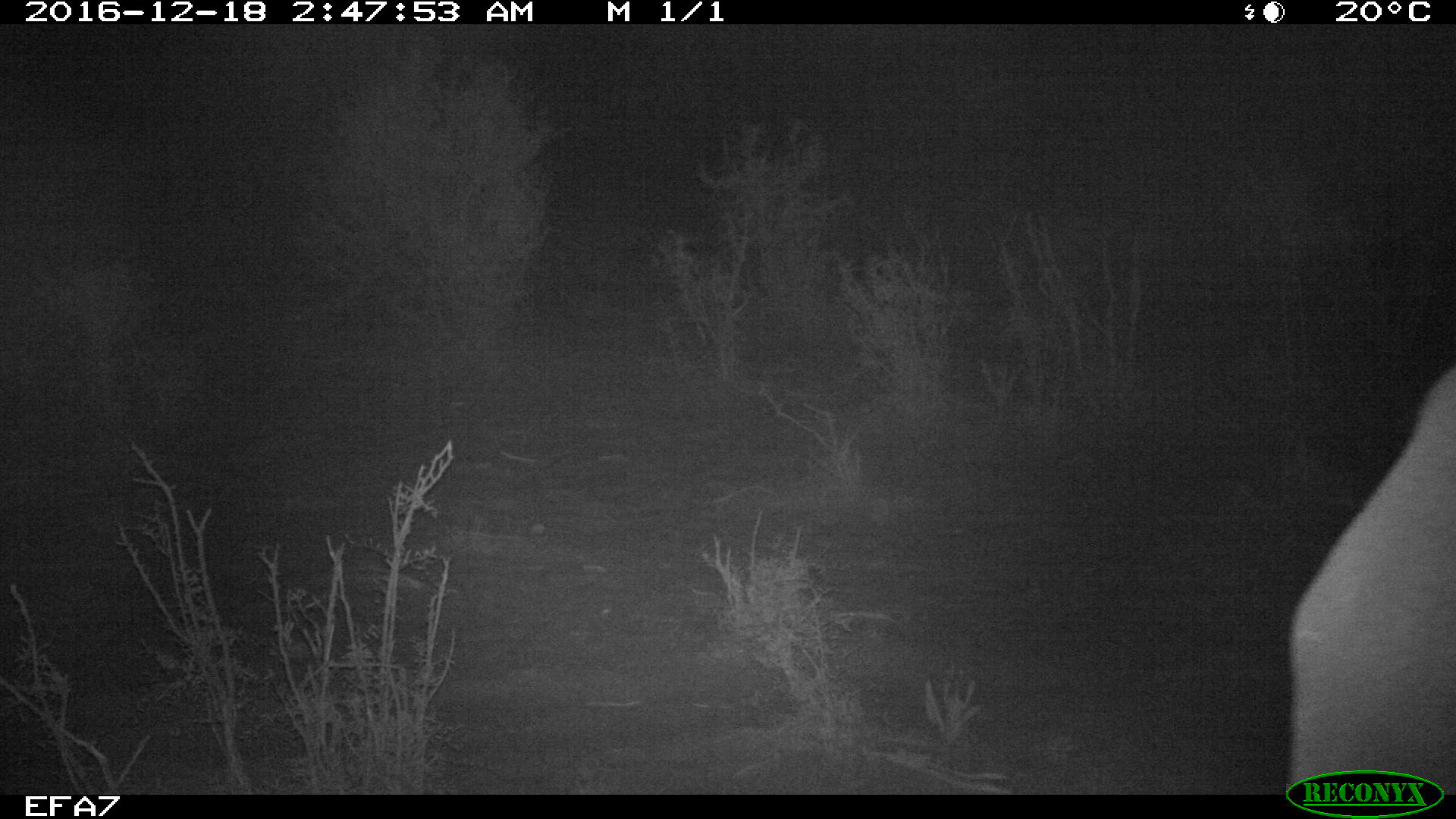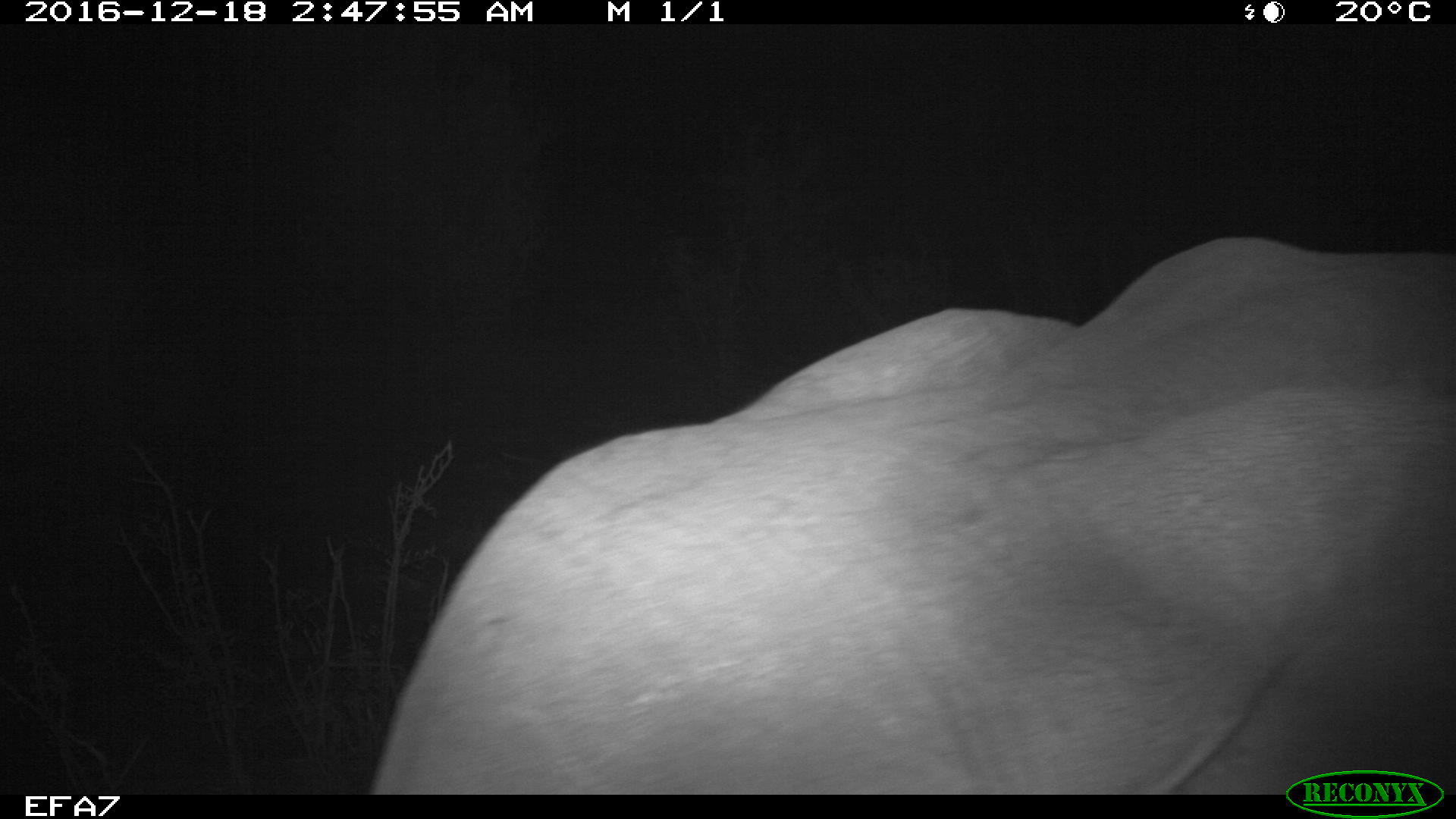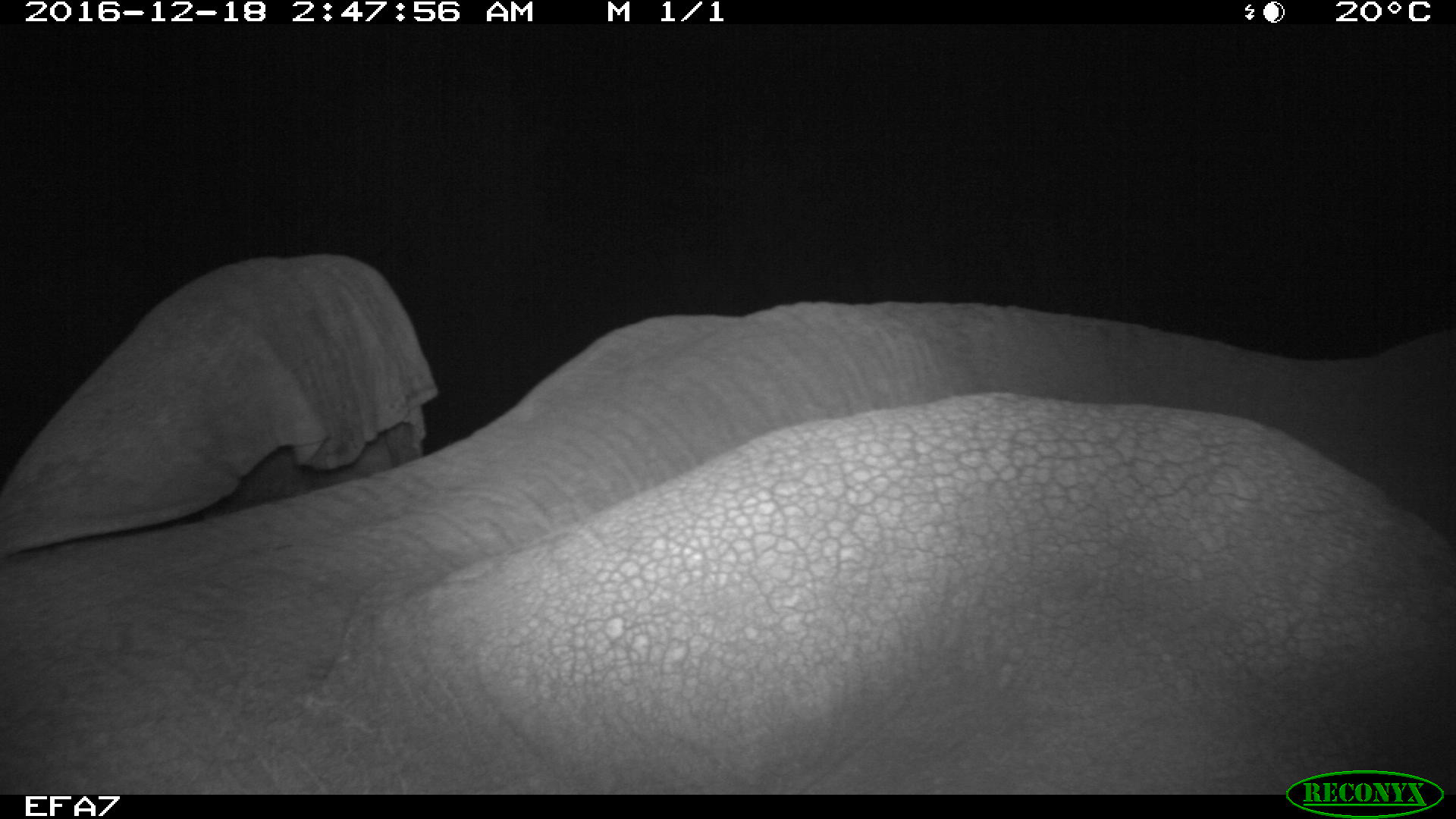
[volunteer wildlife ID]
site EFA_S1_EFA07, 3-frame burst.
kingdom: Animalia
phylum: Chordata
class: Mammalia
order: Proboscidea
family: Elephantidae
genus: Loxodonta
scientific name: Loxodonta africana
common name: african bush elephant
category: elephant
Elephant (african bush elephant) (Loxodonta africana), count 1. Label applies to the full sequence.